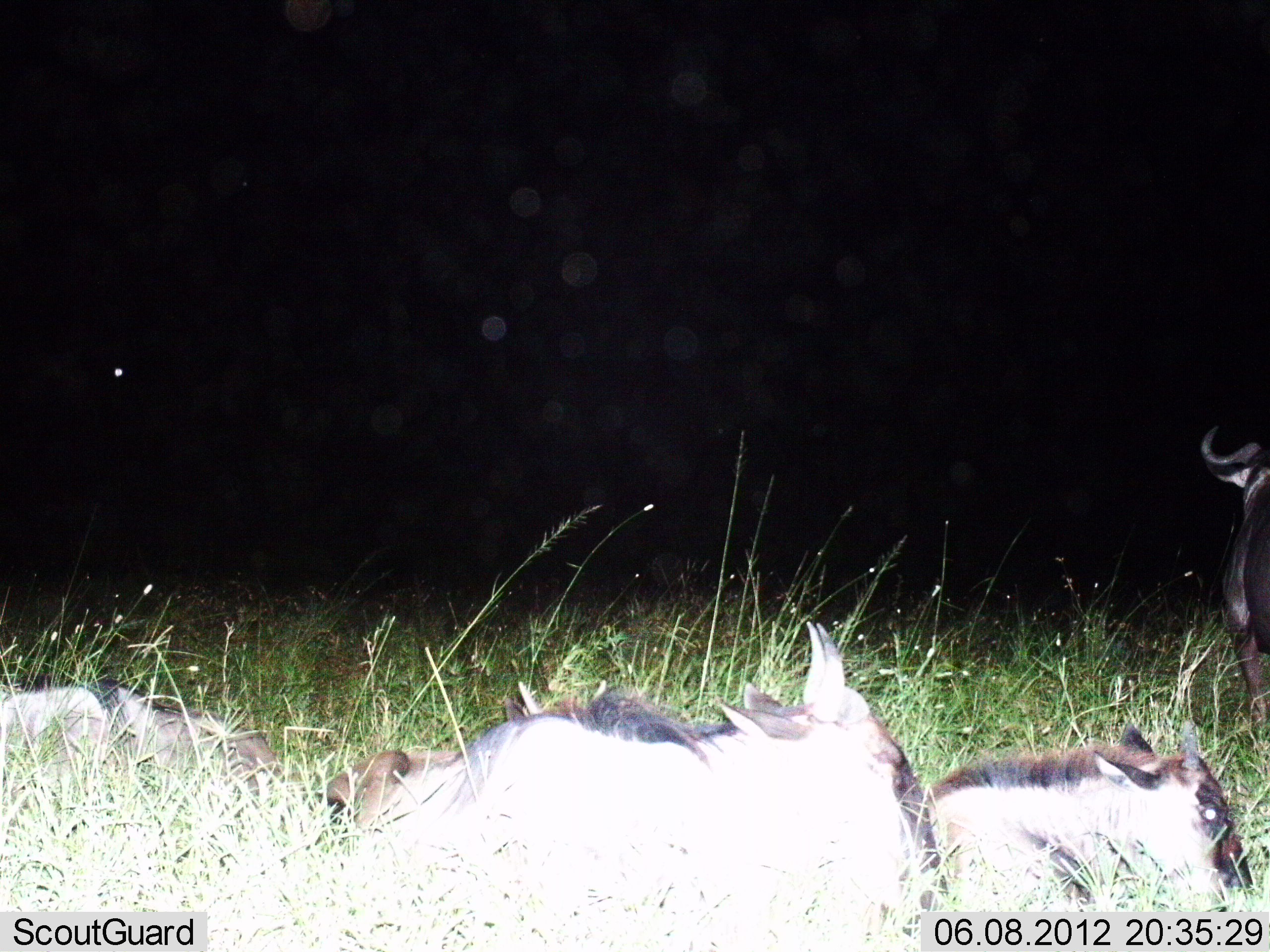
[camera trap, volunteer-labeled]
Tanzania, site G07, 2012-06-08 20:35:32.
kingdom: Animalia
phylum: Chordata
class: Mammalia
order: Artiodactyla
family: Bovidae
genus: Connochaetes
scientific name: Connochaetes taurinus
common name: blue wildebeest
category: wildebeest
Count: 4.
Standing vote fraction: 20%.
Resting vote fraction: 90%.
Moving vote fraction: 0%.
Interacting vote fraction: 0%.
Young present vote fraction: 50%.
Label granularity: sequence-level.